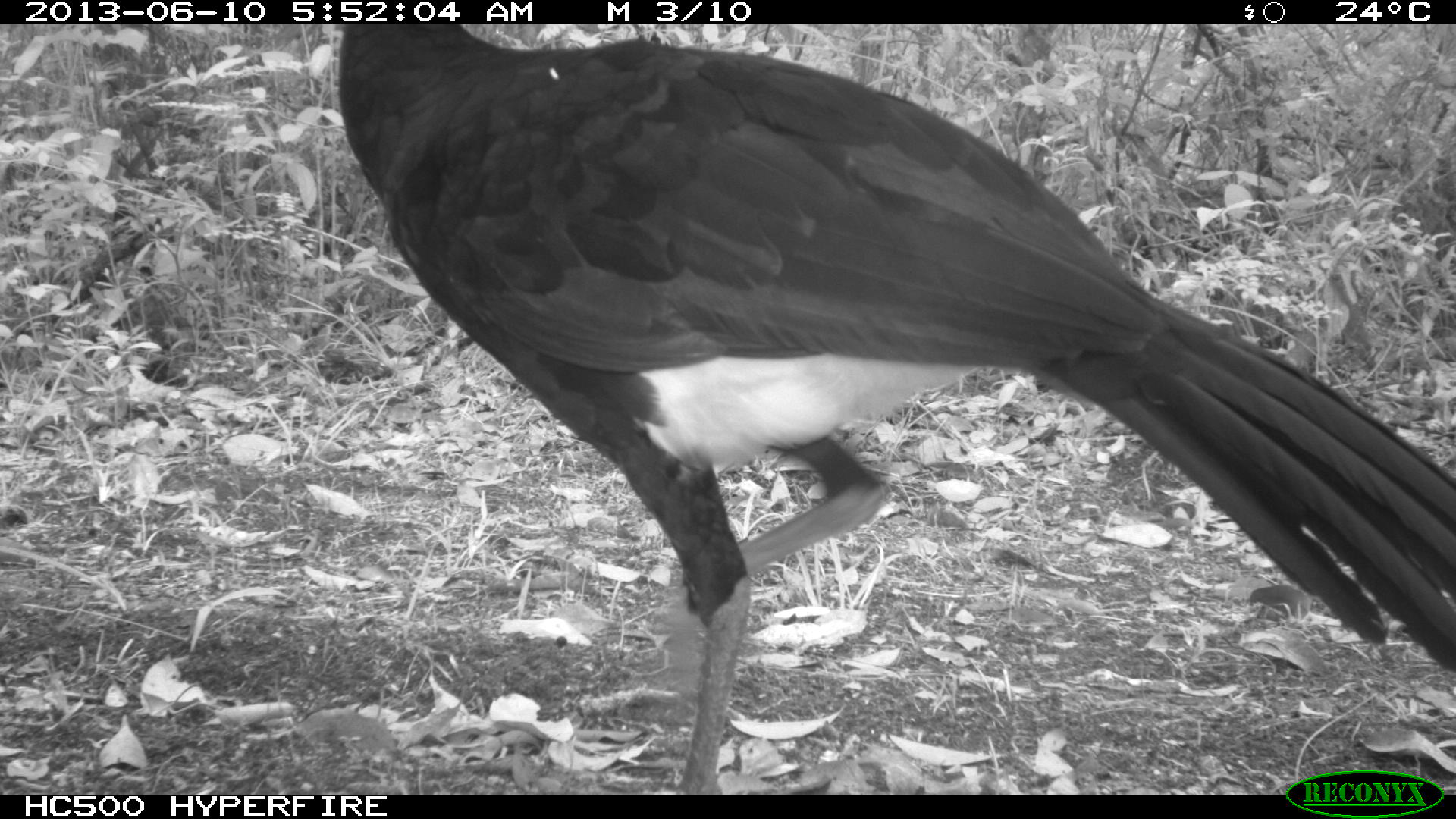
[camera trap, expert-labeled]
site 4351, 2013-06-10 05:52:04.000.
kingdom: Animalia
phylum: Chordata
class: Aves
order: Galliformes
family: Cracidae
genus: Crax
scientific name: Crax rubra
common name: great curassow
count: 1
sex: male